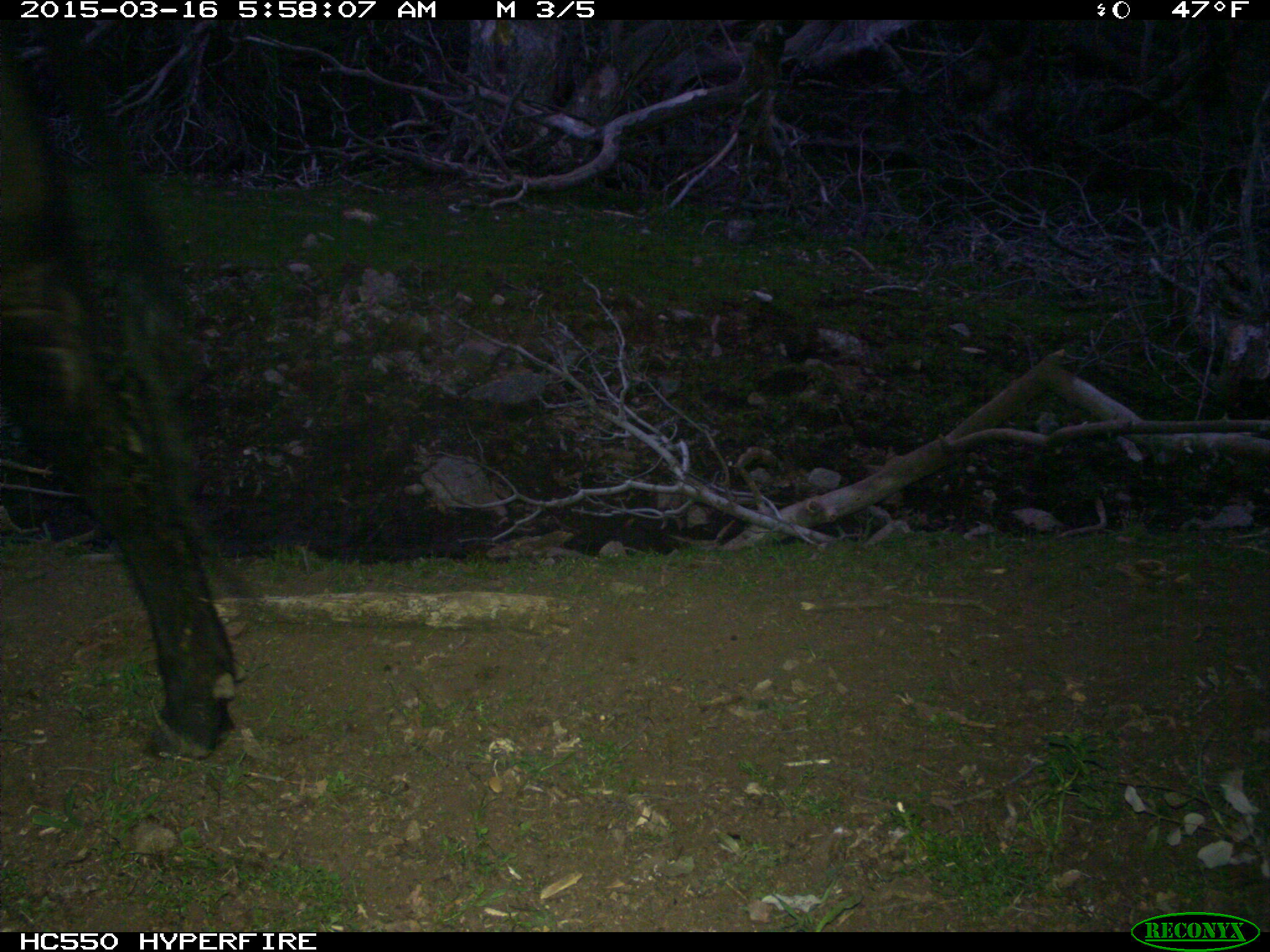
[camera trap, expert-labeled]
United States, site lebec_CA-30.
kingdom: Animalia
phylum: Chordata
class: Mammalia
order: Artiodactyla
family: Bovidae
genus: Bos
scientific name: Bos taurus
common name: domestic cow